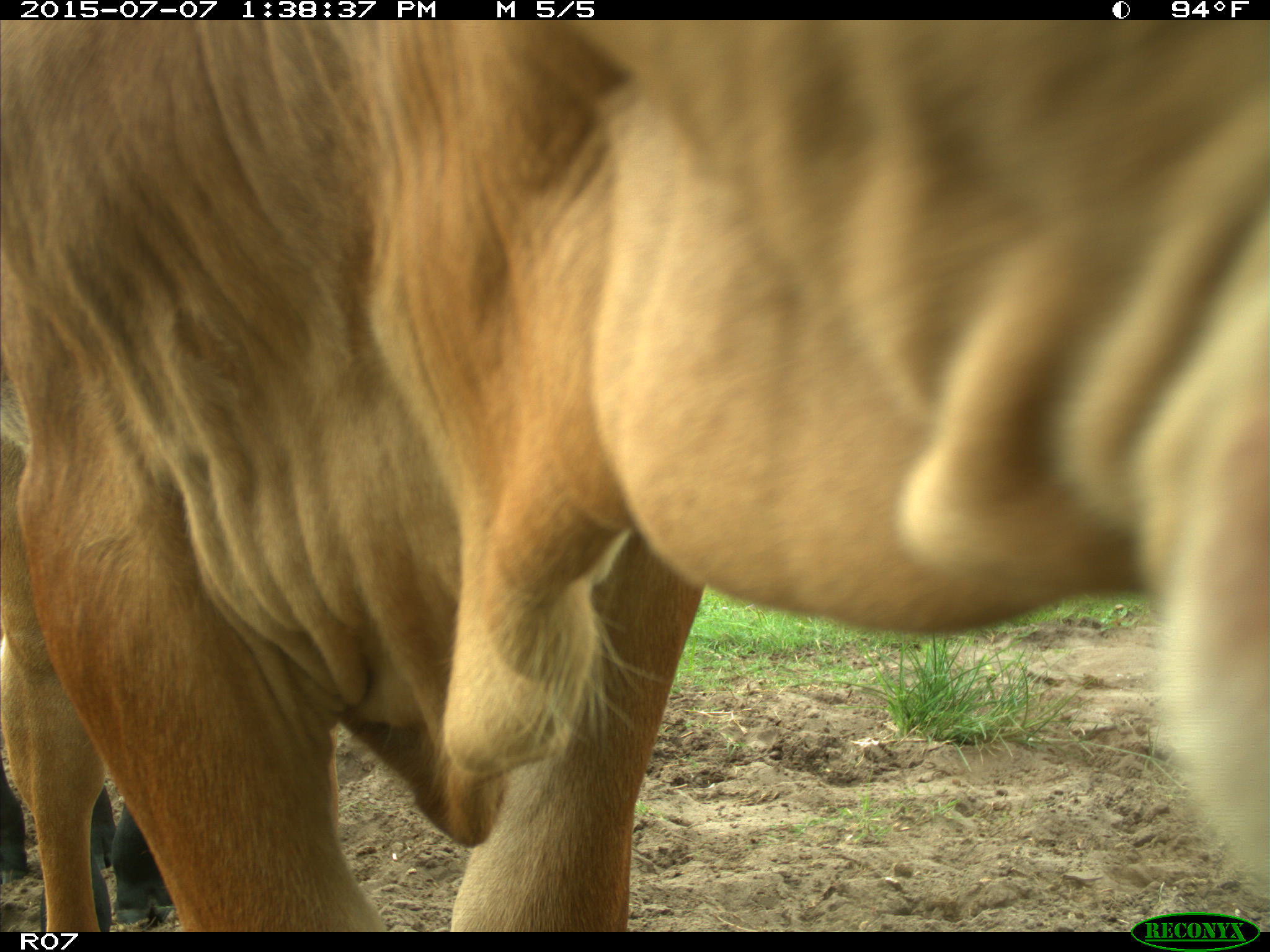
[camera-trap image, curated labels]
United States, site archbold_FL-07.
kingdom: Animalia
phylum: Chordata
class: Mammalia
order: Artiodactyla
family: Bovidae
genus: Bos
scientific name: Bos taurus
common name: domestic cow